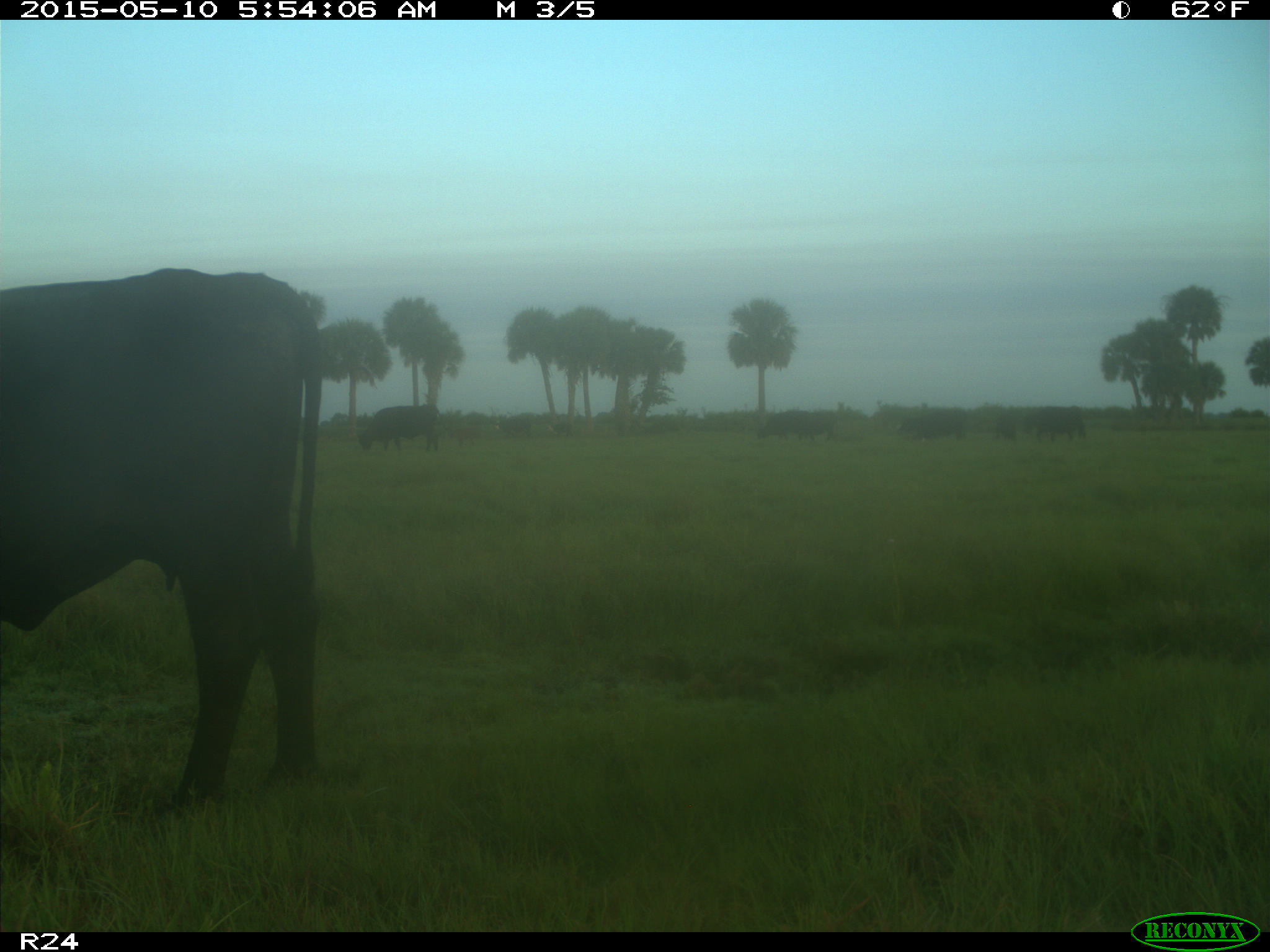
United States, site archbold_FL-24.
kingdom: Animalia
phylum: Chordata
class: Mammalia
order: Artiodactyla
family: Bovidae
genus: Bos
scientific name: Bos taurus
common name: domestic cow